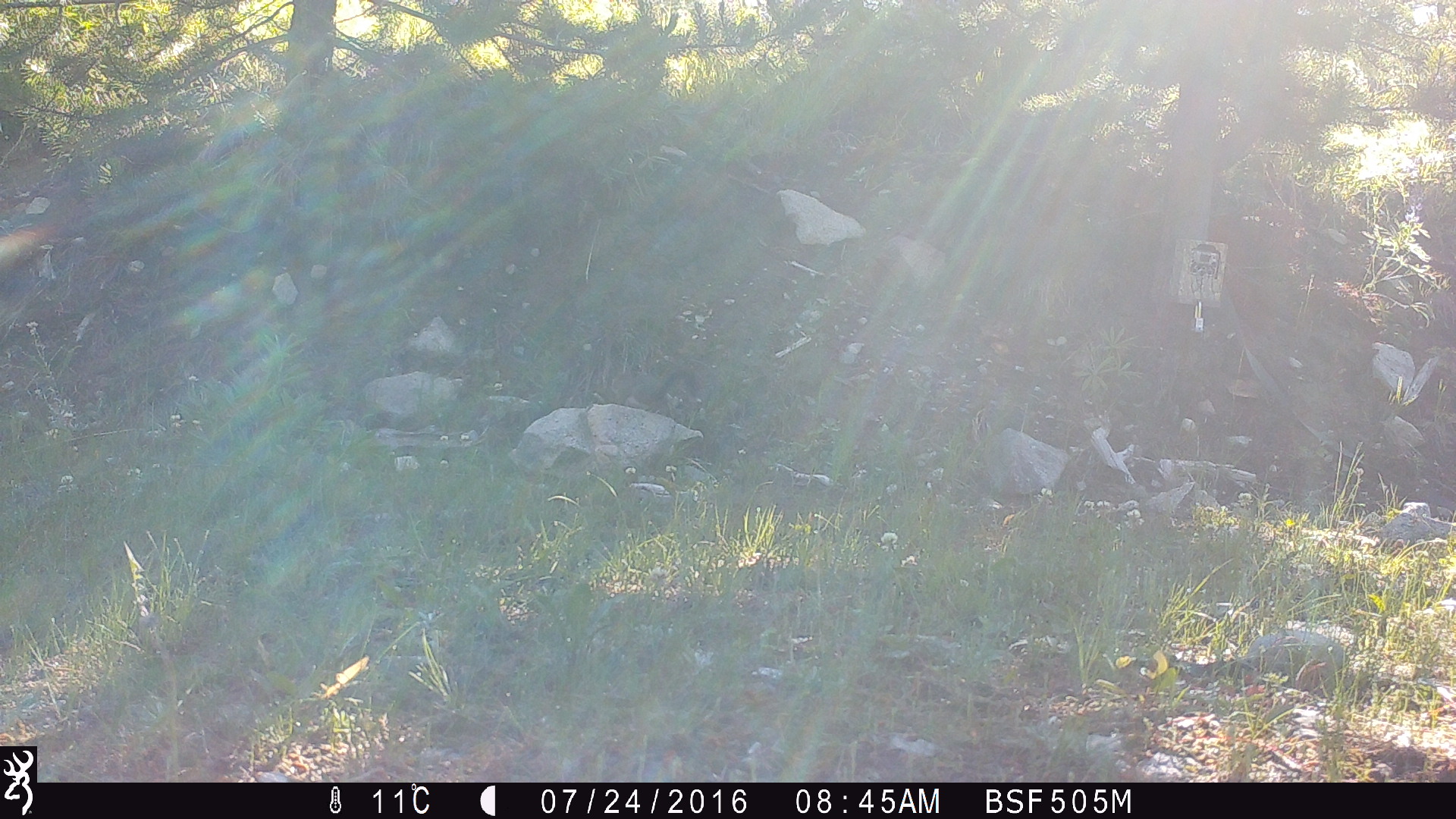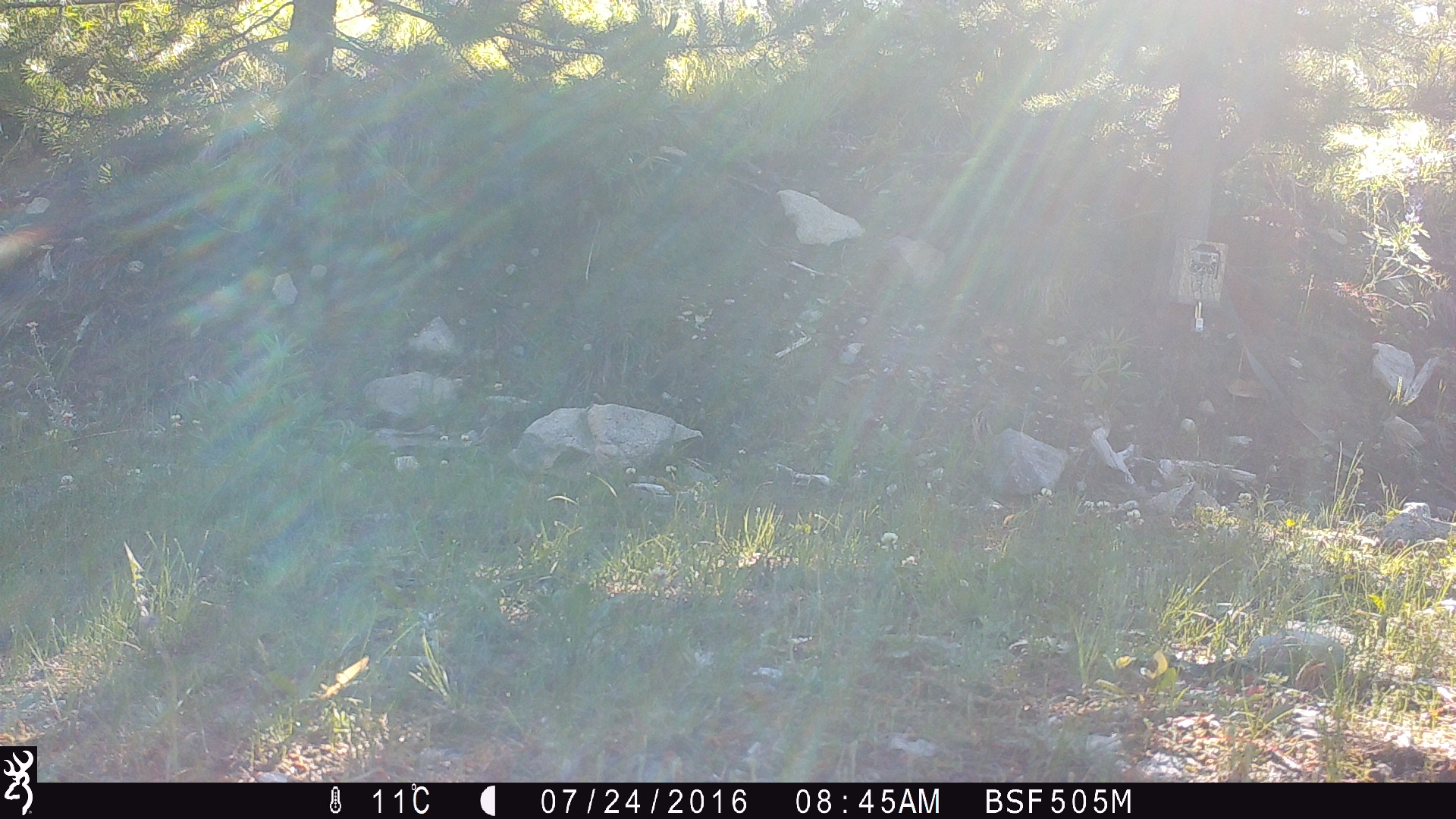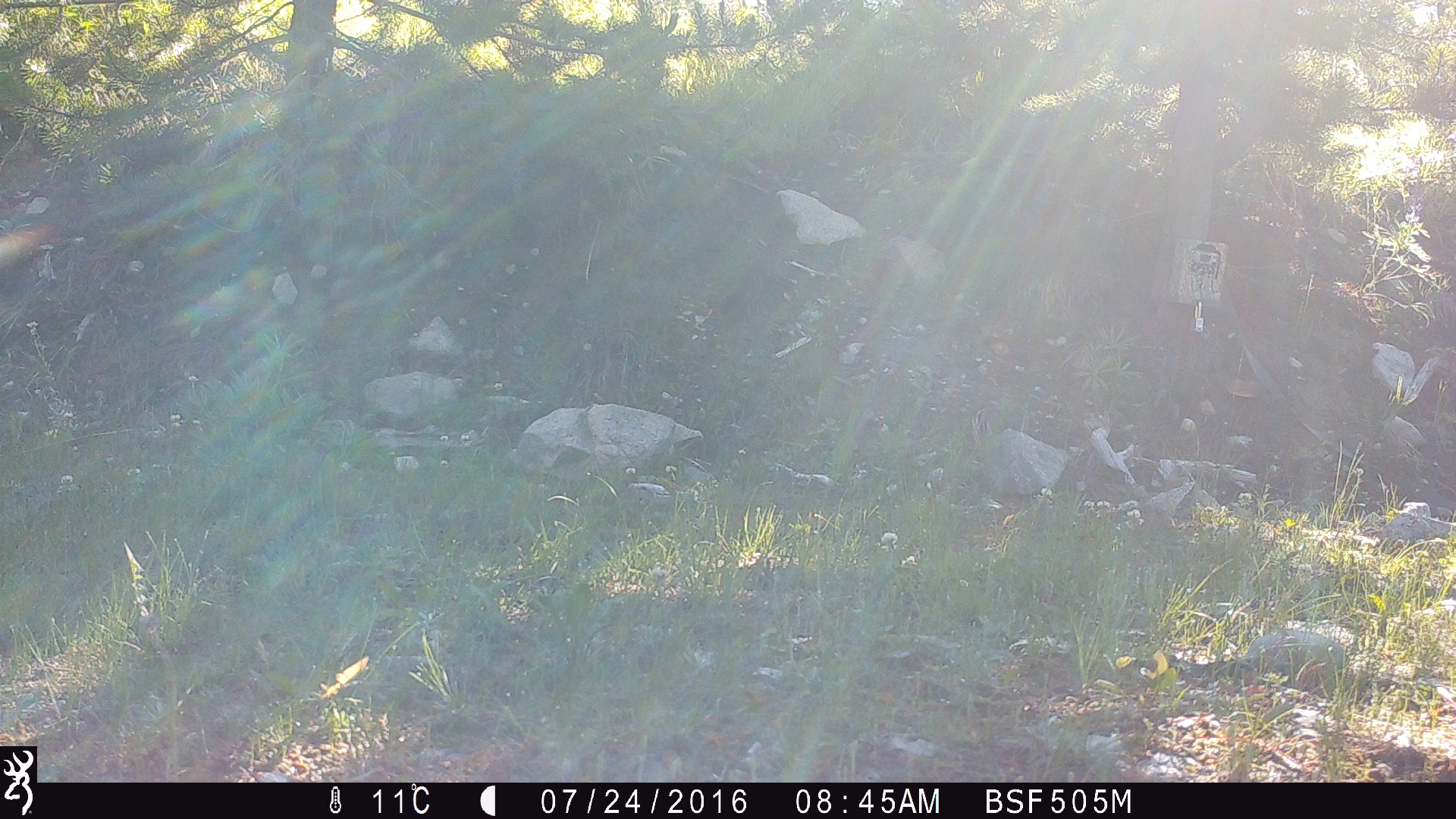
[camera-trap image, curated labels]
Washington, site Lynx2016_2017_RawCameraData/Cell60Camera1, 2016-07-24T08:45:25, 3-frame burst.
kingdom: Animalia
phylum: Chordata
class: Mammalia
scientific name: Mammalia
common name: small mammal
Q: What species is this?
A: Small mammal (Mammalia).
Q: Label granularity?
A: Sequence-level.